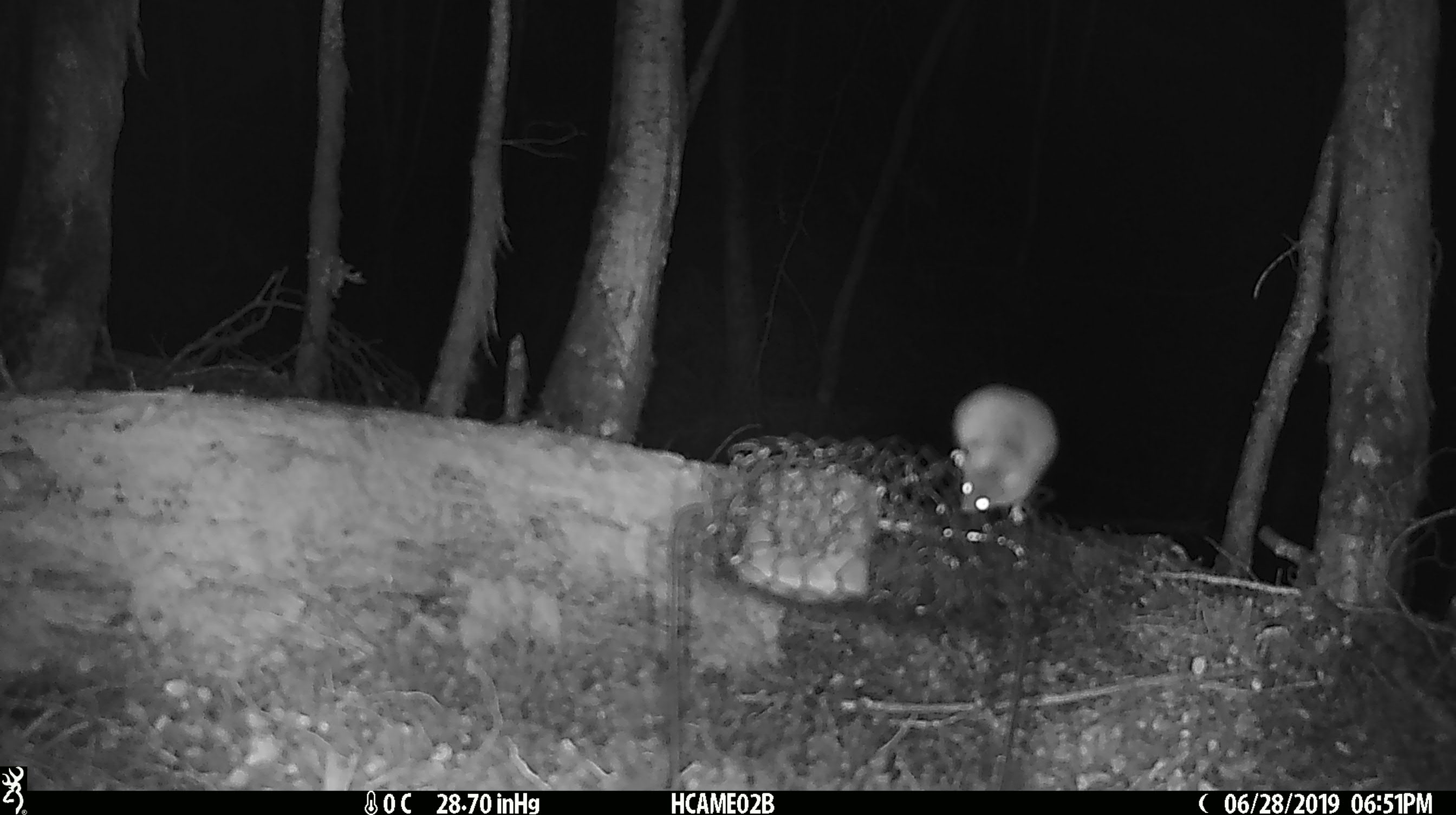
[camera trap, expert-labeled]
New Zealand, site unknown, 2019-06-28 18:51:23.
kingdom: Animalia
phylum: Chordata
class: Mammalia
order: Rodentia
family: Muridae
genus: Mus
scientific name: Mus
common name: mouse